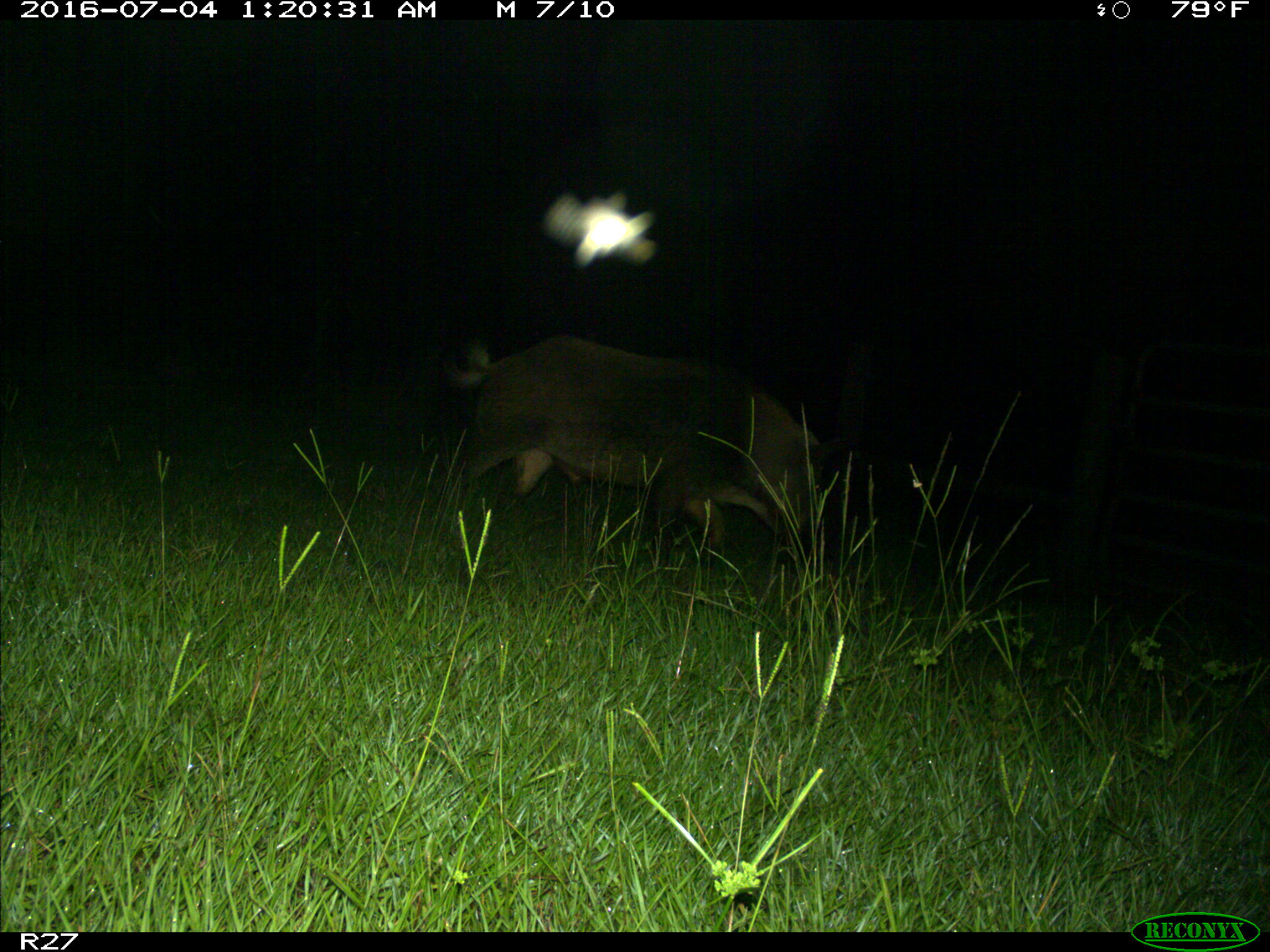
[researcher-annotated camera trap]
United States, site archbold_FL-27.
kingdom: Animalia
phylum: Chordata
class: Mammalia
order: Artiodactyla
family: Suidae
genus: Sus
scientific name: Sus scrofa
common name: wild boar